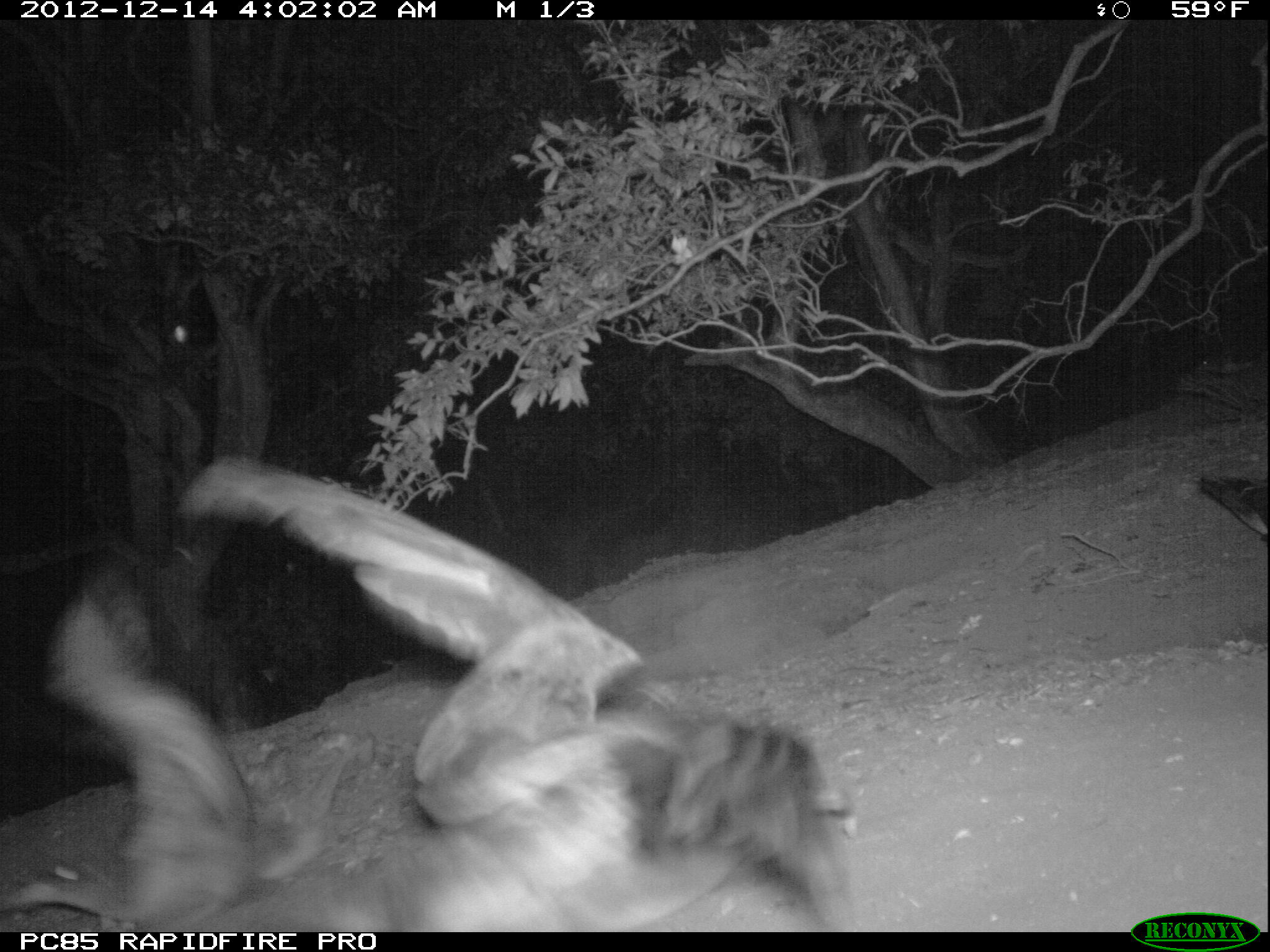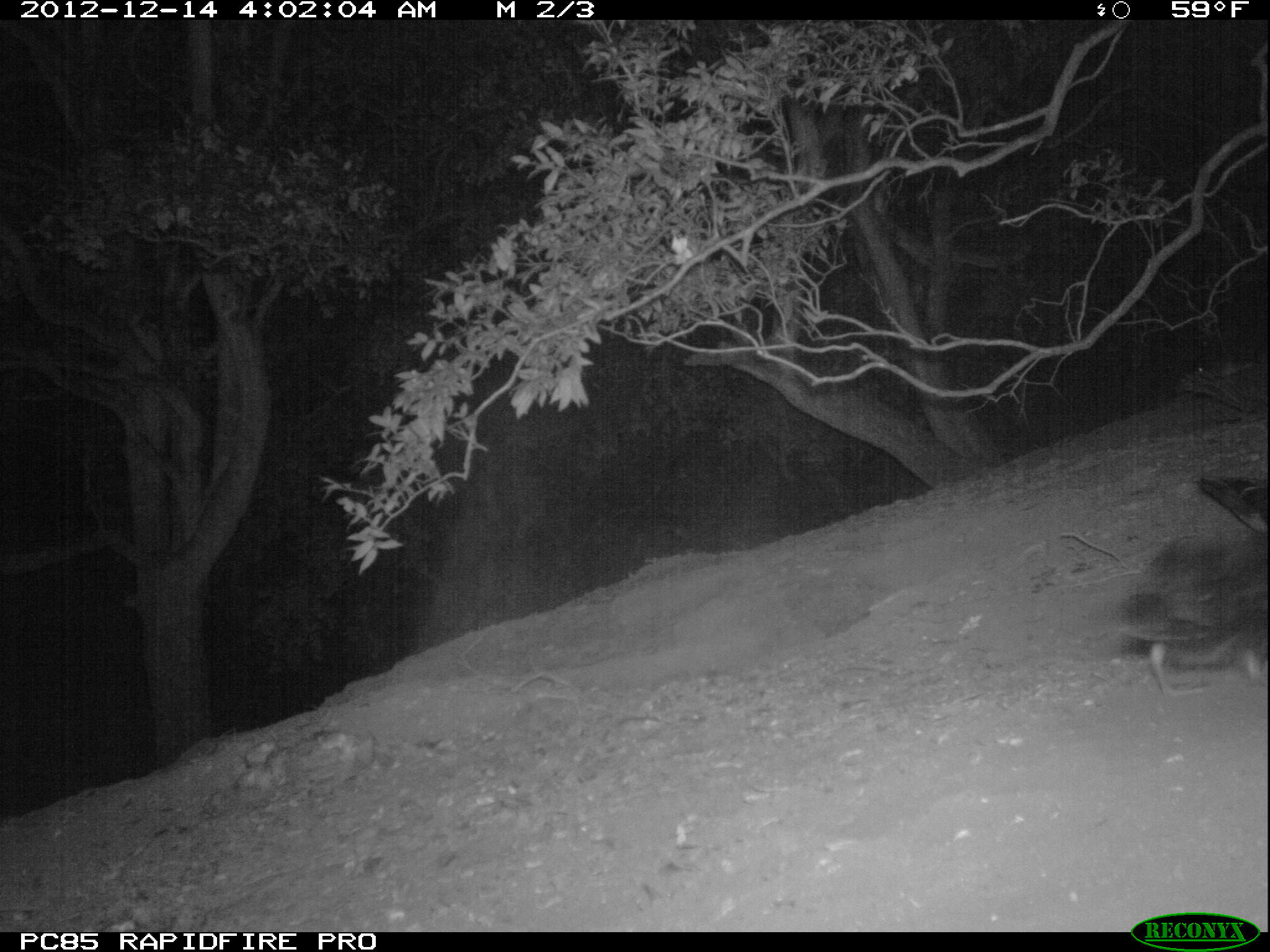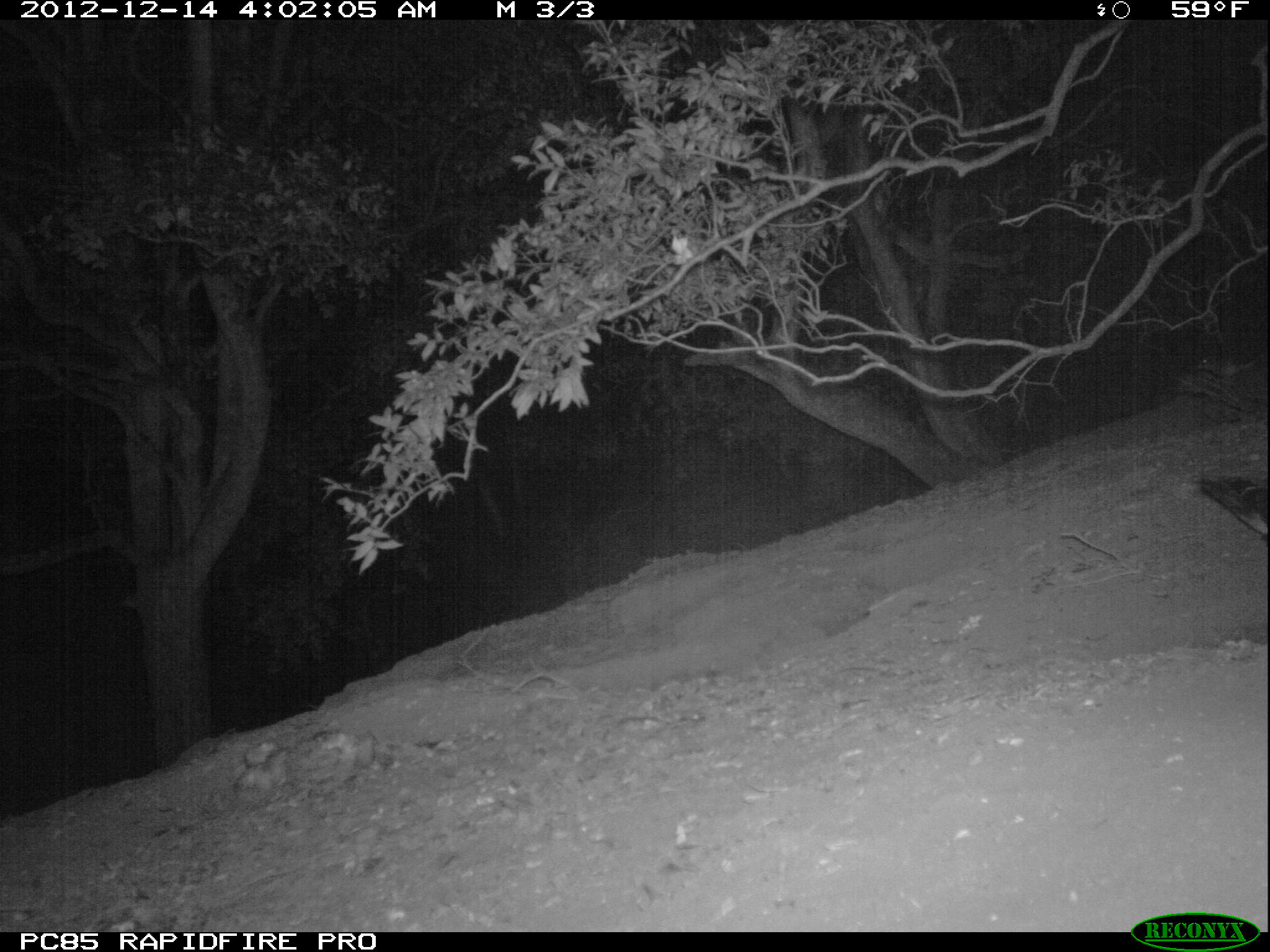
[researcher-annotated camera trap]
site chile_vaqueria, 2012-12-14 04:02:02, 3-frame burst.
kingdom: Animalia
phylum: Chordata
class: Aves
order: Procellariiformes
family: Procellariidae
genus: Calonectris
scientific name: Calonectris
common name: shearwater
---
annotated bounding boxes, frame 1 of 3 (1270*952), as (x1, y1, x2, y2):
shearwater: (178, 445, 858, 932); (0, 580, 341, 922); (1189, 469, 1270, 553); (1172, 359, 1270, 419)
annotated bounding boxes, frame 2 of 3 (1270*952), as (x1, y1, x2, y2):
shearwater: (1115, 474, 1267, 700); (1172, 360, 1270, 421)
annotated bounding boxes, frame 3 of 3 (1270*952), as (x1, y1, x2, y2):
shearwater: (1192, 467, 1270, 546); (1190, 345, 1256, 381)